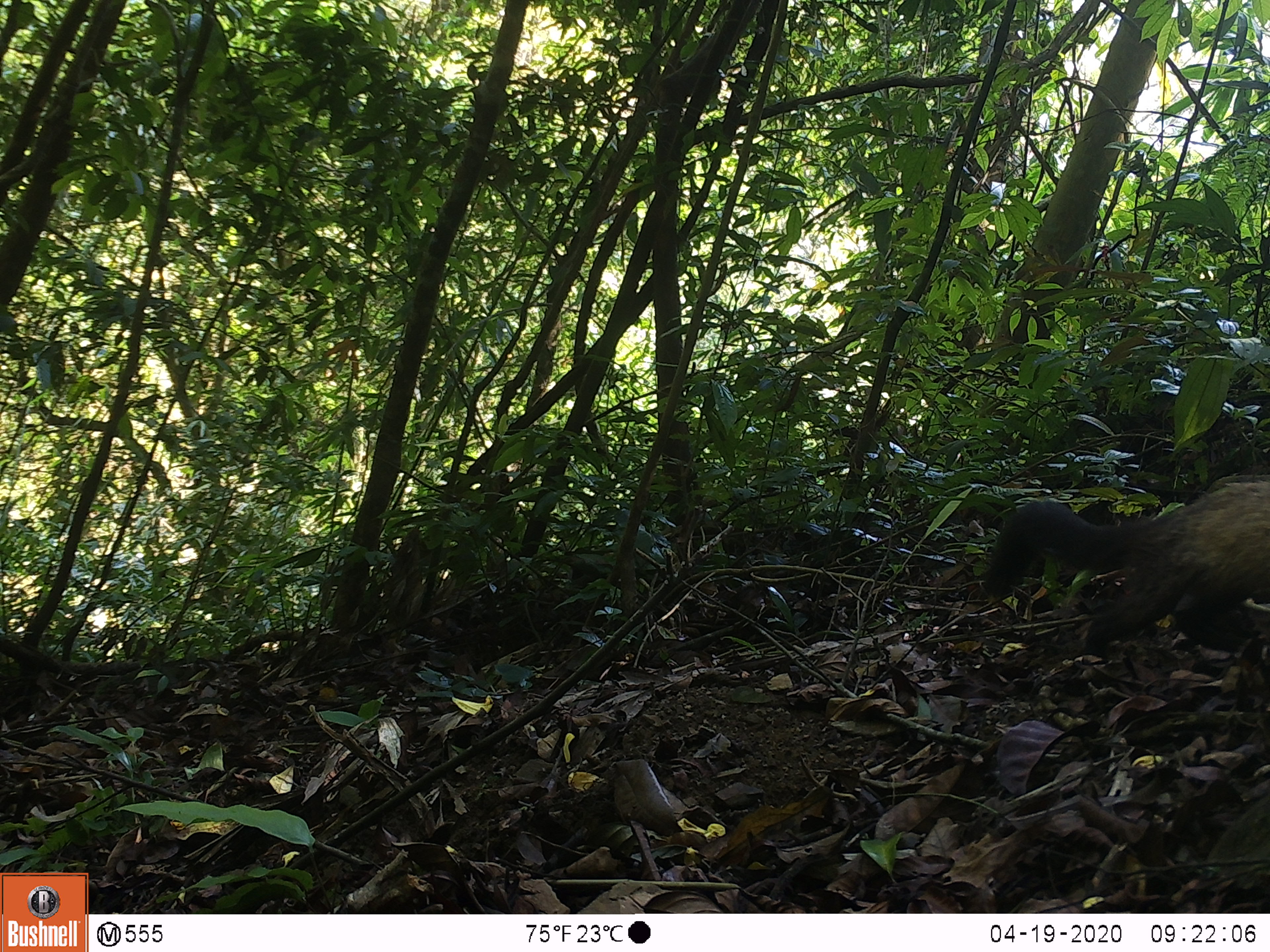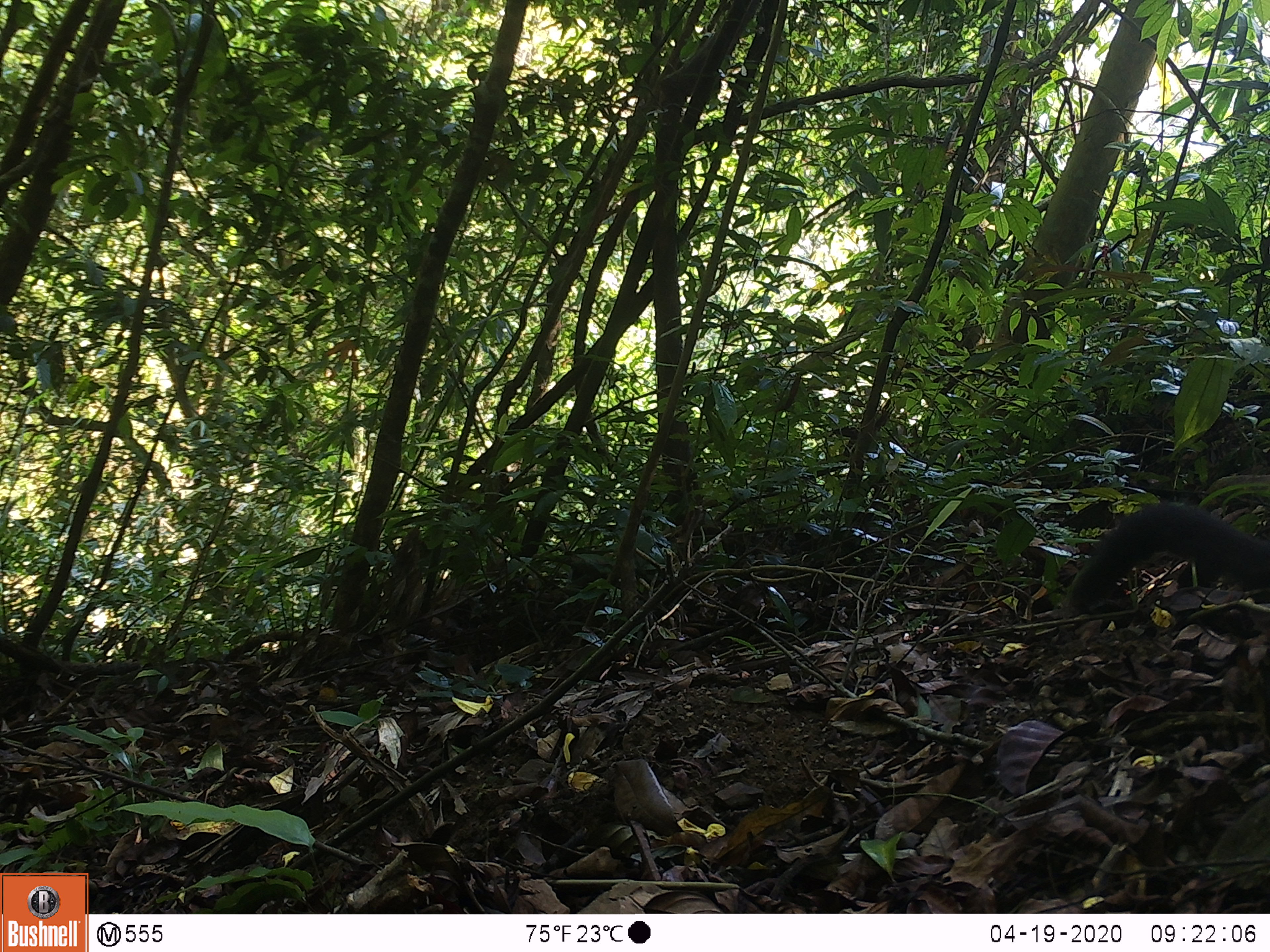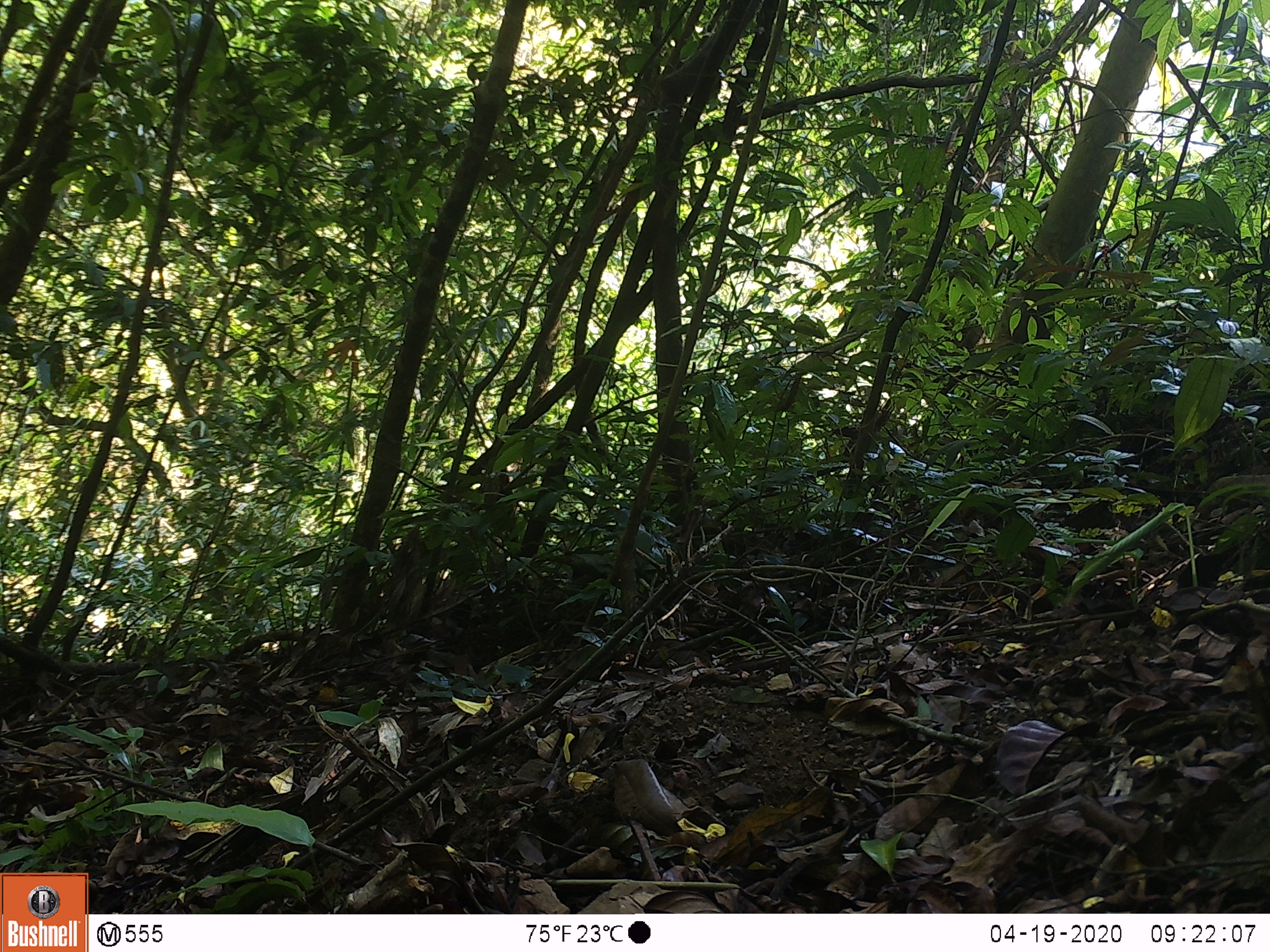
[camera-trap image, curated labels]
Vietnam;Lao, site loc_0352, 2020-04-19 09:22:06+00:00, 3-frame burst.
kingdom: Animalia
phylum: Chordata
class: Mammalia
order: Carnivora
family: Mustelidae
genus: Martes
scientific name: Martes flavigula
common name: yellow-throated marten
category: yellow throated marten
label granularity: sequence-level